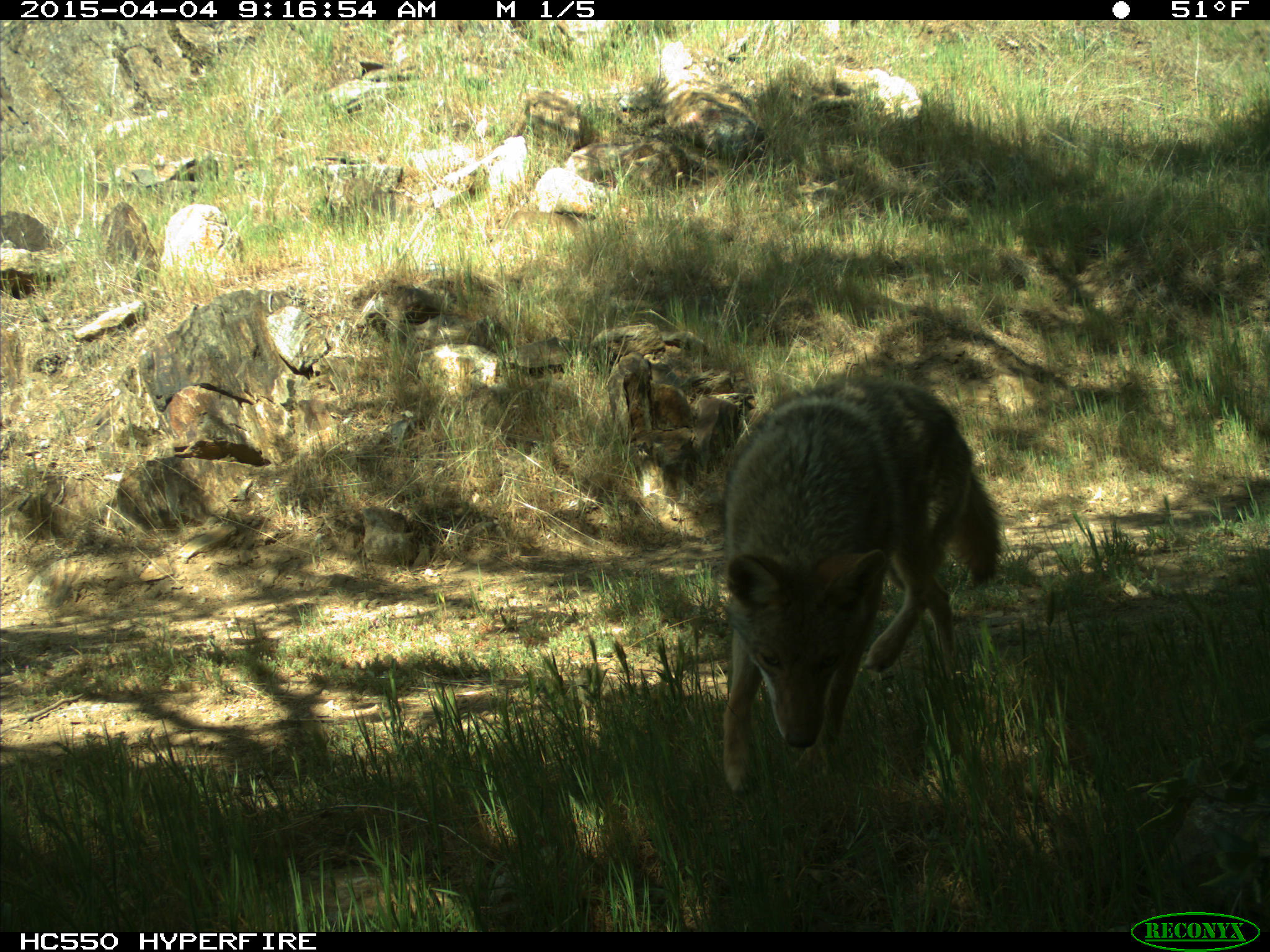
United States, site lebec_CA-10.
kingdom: Animalia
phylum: Chordata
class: Mammalia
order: Carnivora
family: Canidae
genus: Canis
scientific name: Canis latrans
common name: coyote